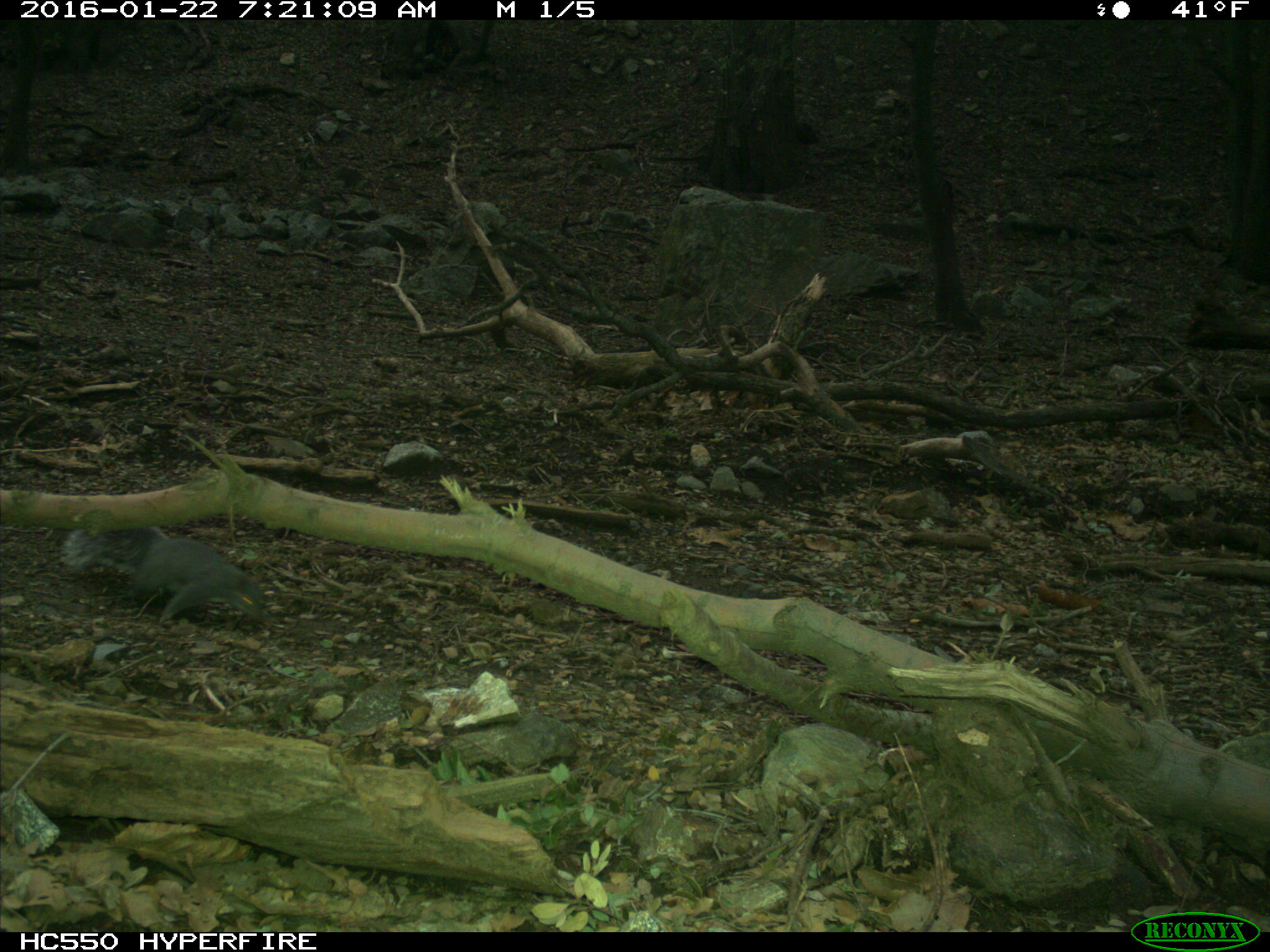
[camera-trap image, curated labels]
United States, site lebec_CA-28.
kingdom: Animalia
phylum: Chordata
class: Mammalia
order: Rodentia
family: Sciuridae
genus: Sciurus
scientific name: Sciurus carolinensis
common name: eastern gray squirrel